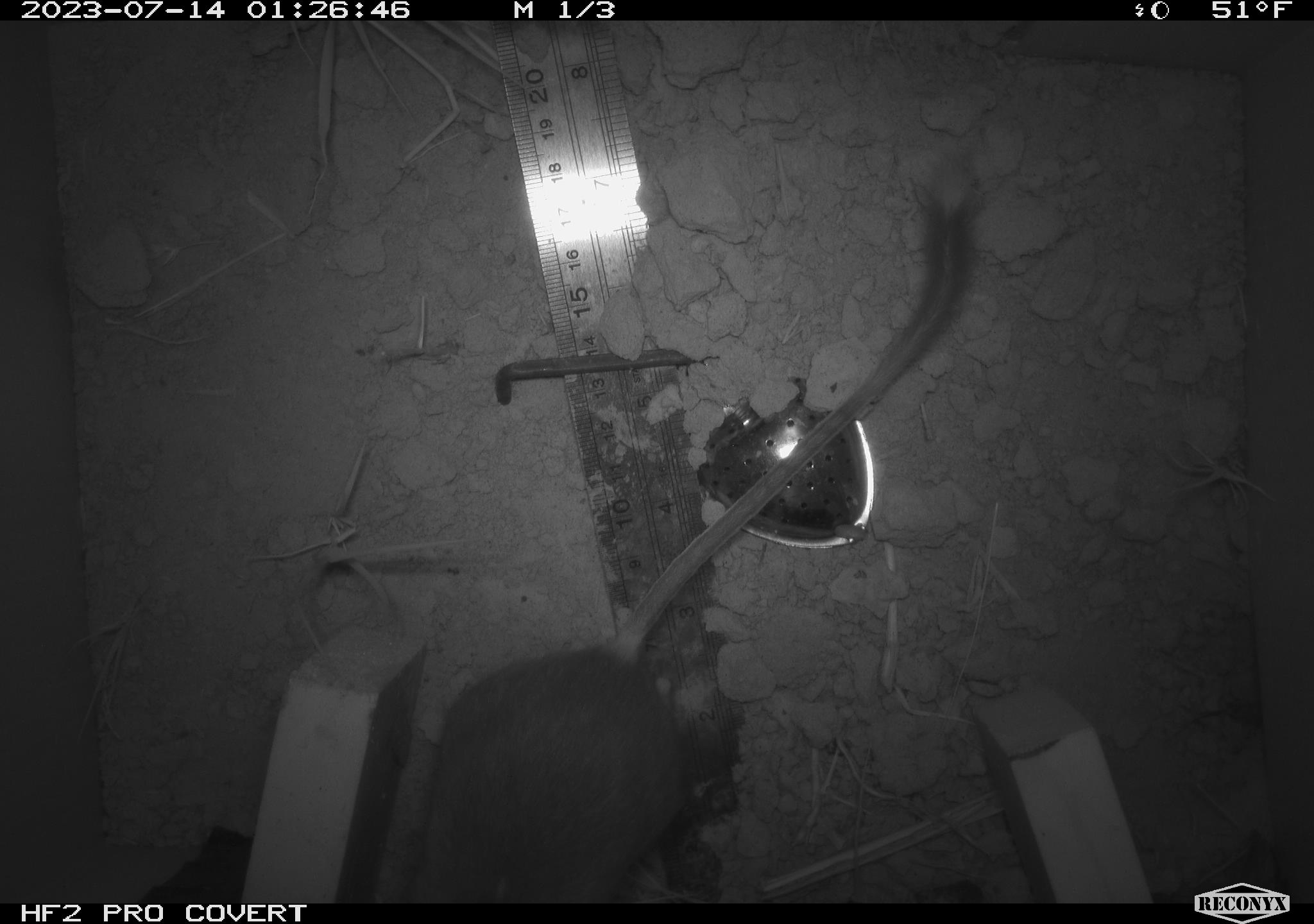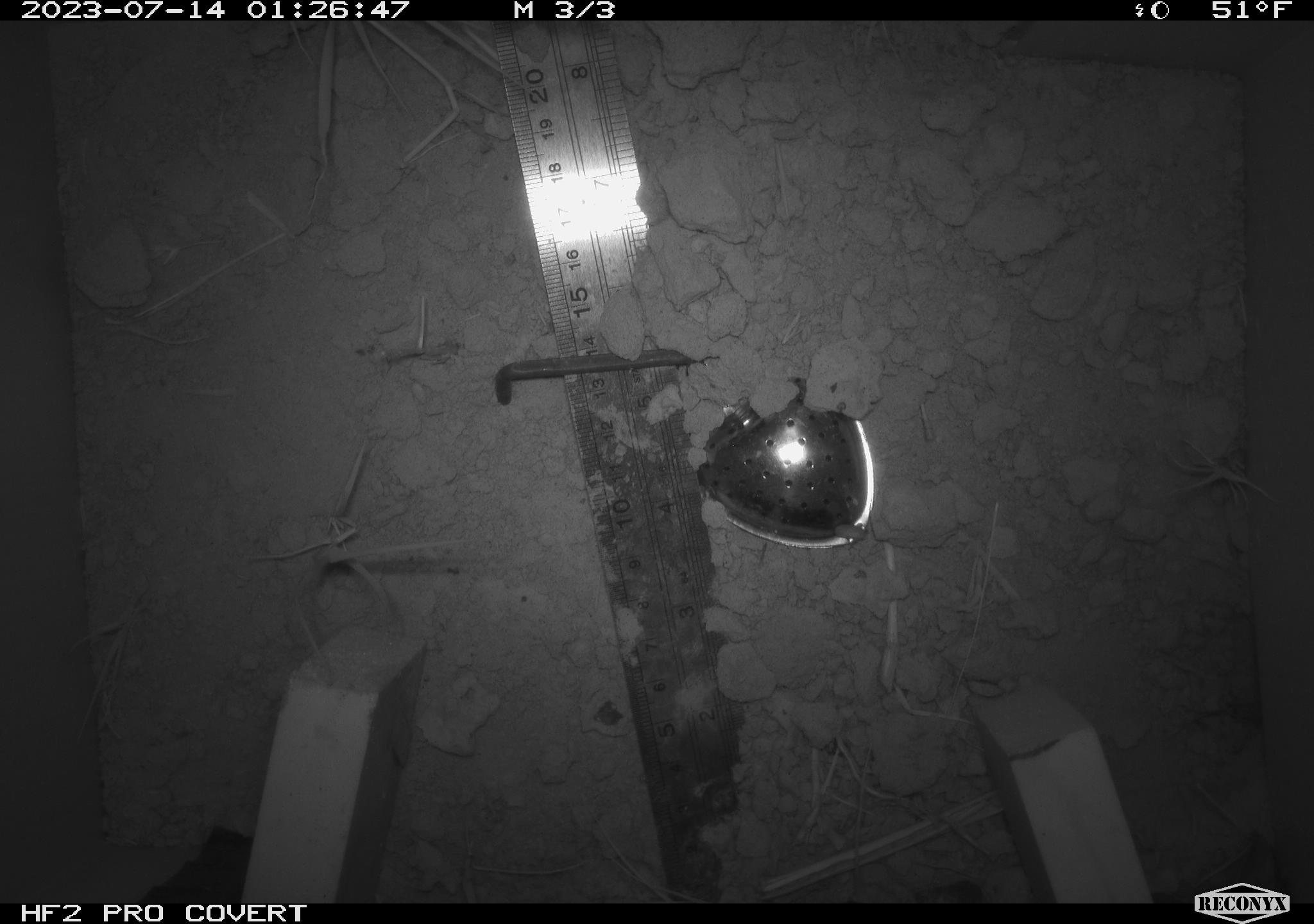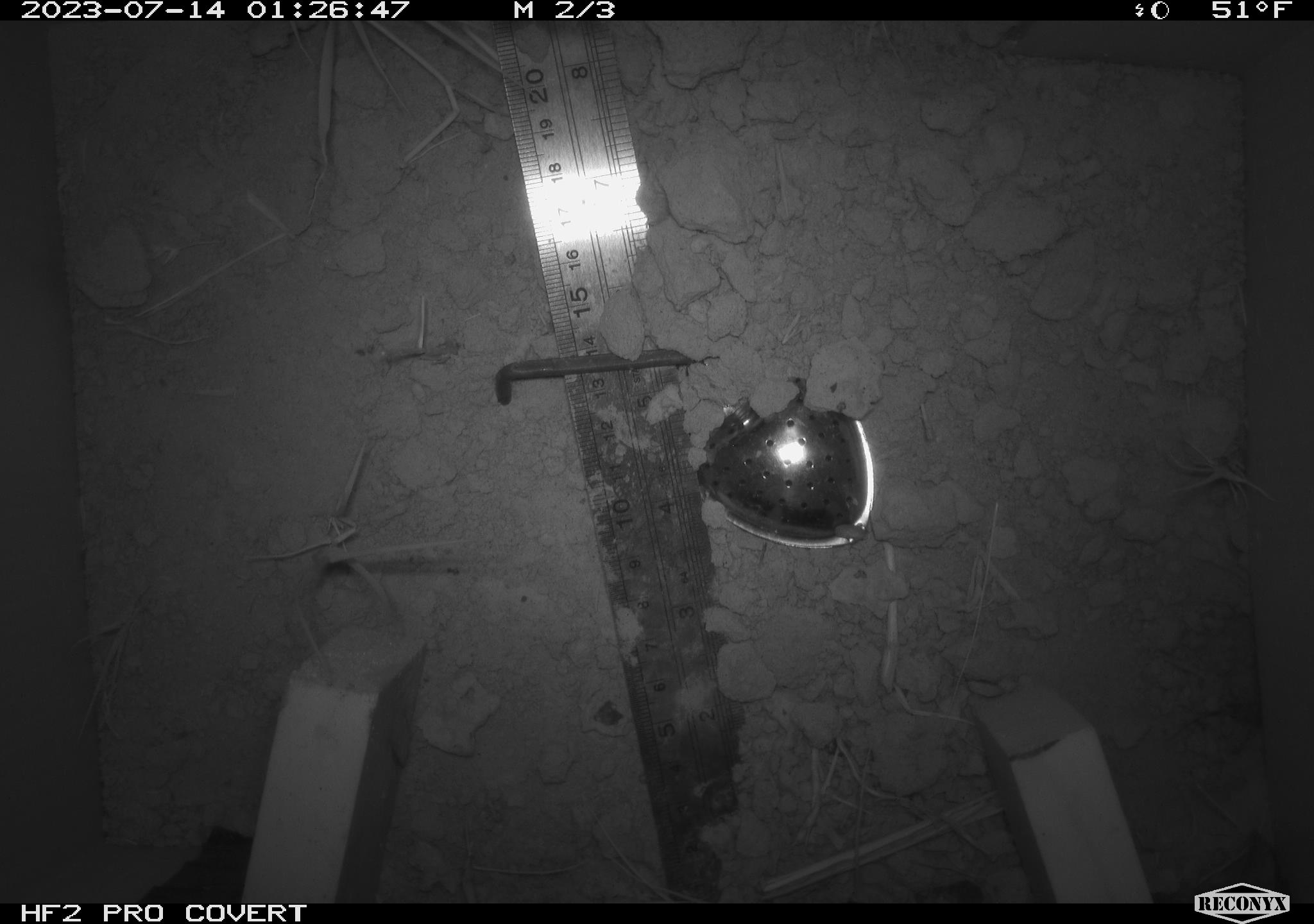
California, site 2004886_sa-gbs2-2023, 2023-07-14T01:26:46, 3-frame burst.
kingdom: Animalia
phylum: Chordata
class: Mammalia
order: Rodentia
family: Heteromyidae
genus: Dipodomys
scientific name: Dipodomys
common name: kangaroo rats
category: dipodomys species